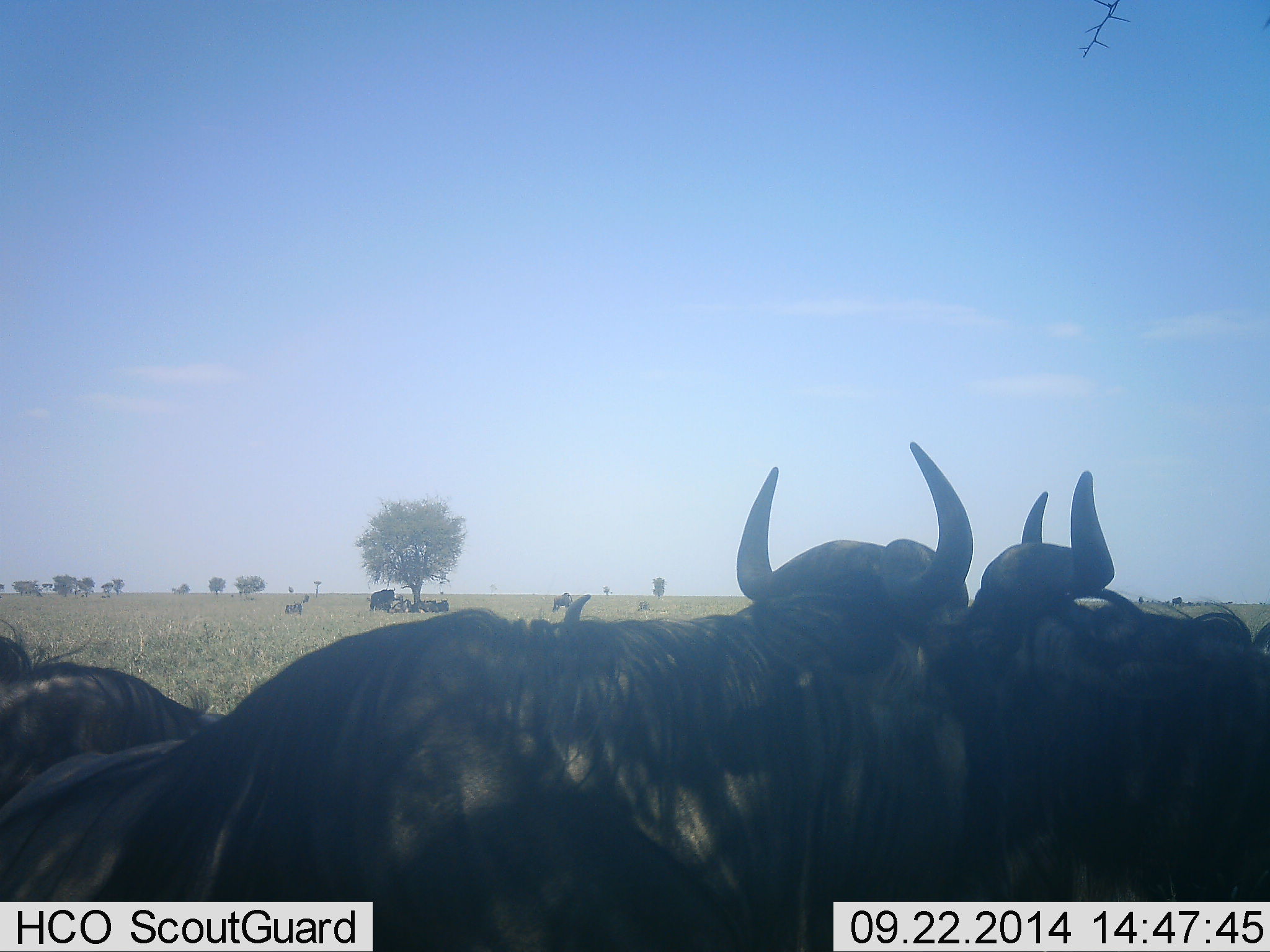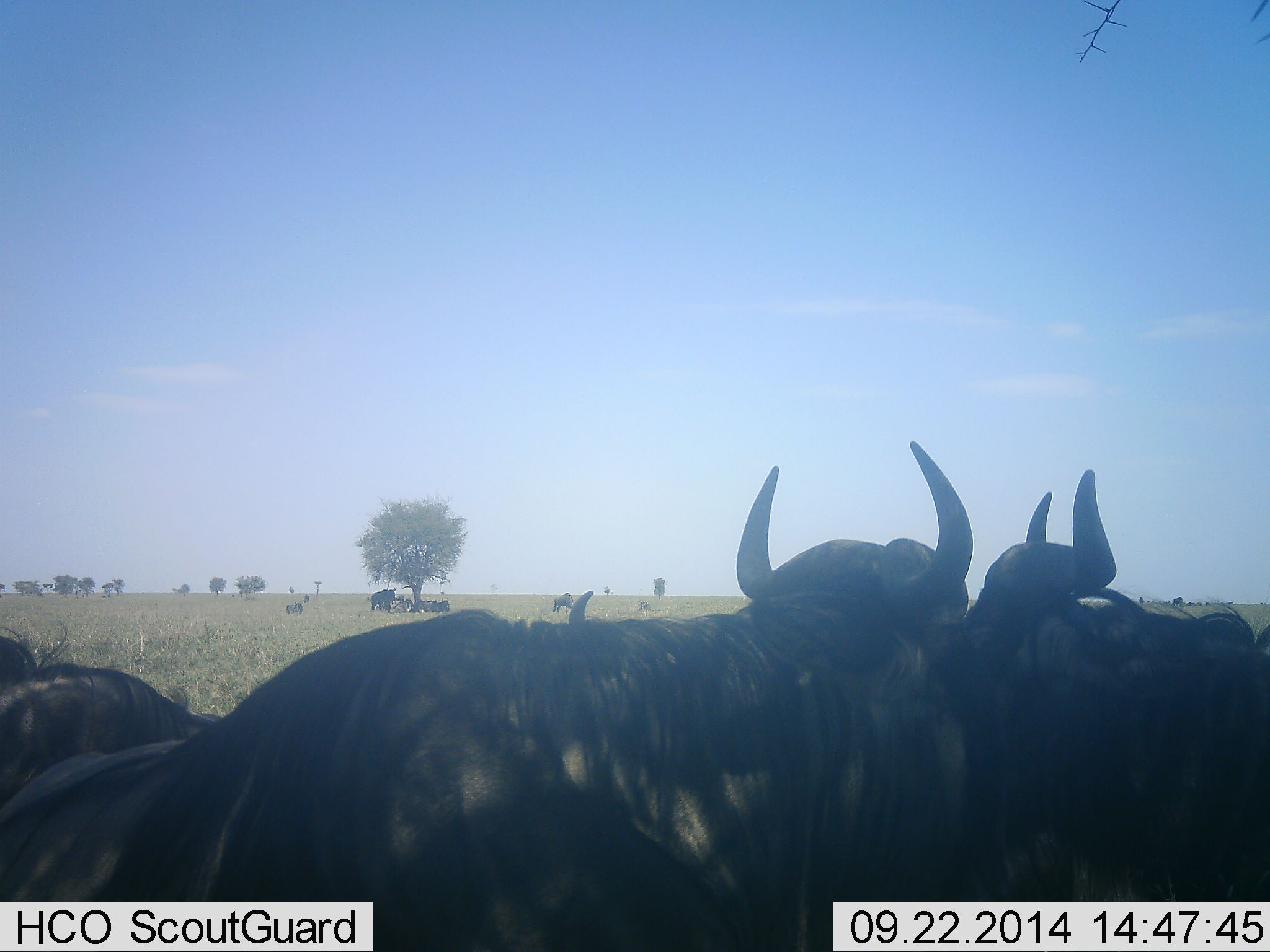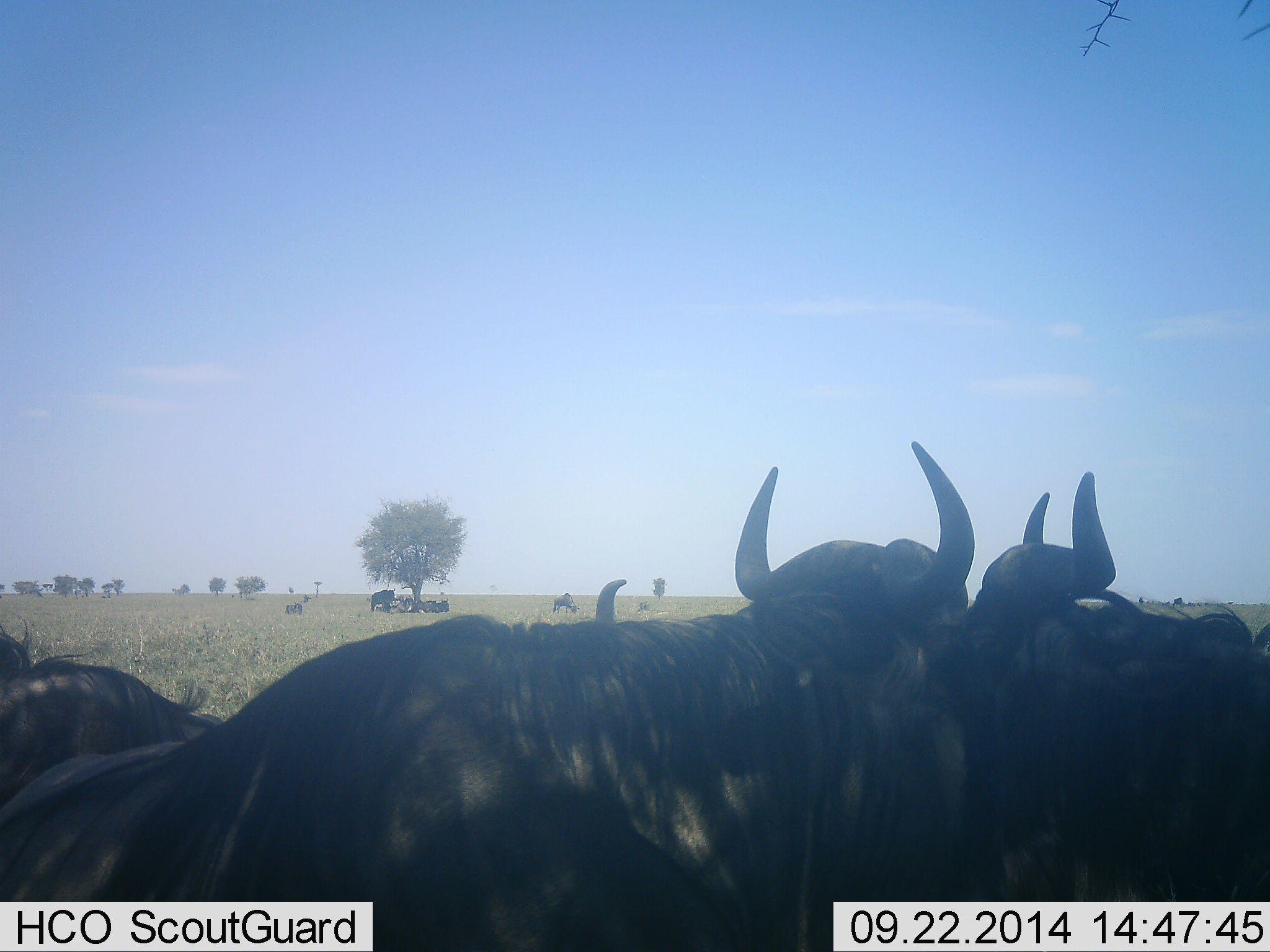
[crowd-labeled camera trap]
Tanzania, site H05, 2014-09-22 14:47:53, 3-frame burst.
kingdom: Animalia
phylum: Chordata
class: Mammalia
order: Artiodactyla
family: Bovidae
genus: Connochaetes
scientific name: Connochaetes taurinus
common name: blue wildebeest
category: wildebeest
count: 8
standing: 80%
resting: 80%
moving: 10%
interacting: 0%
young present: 0%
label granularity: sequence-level